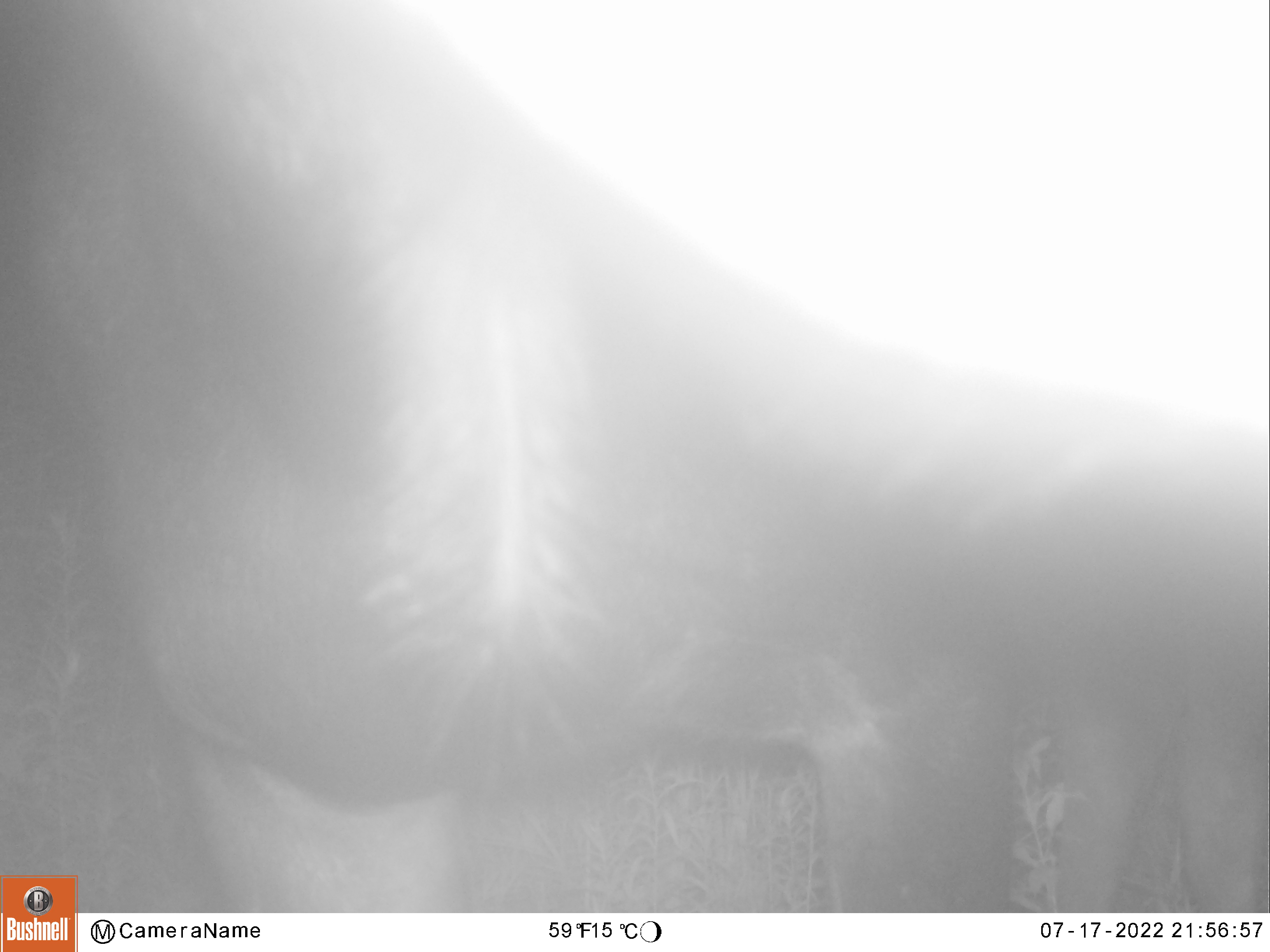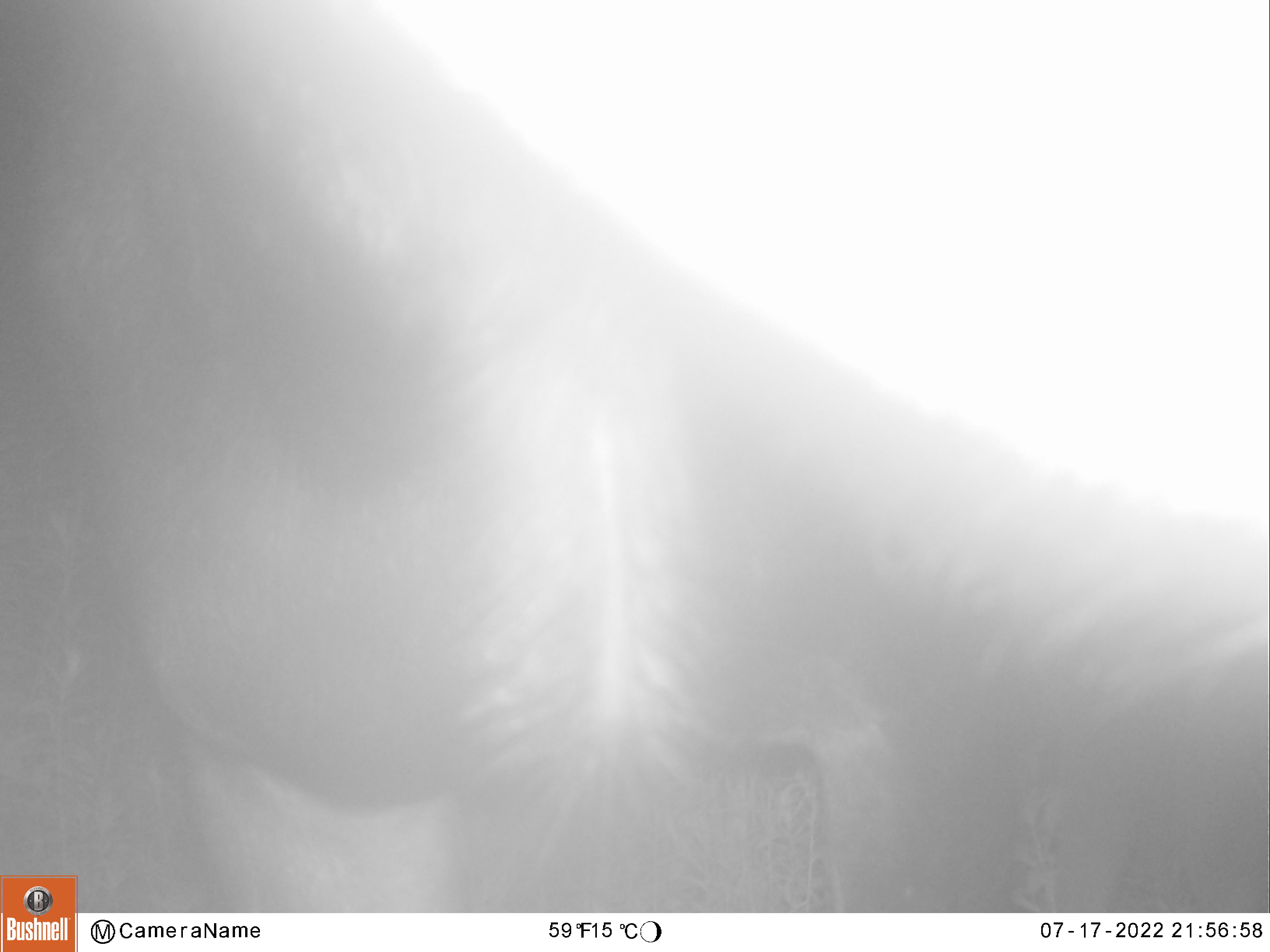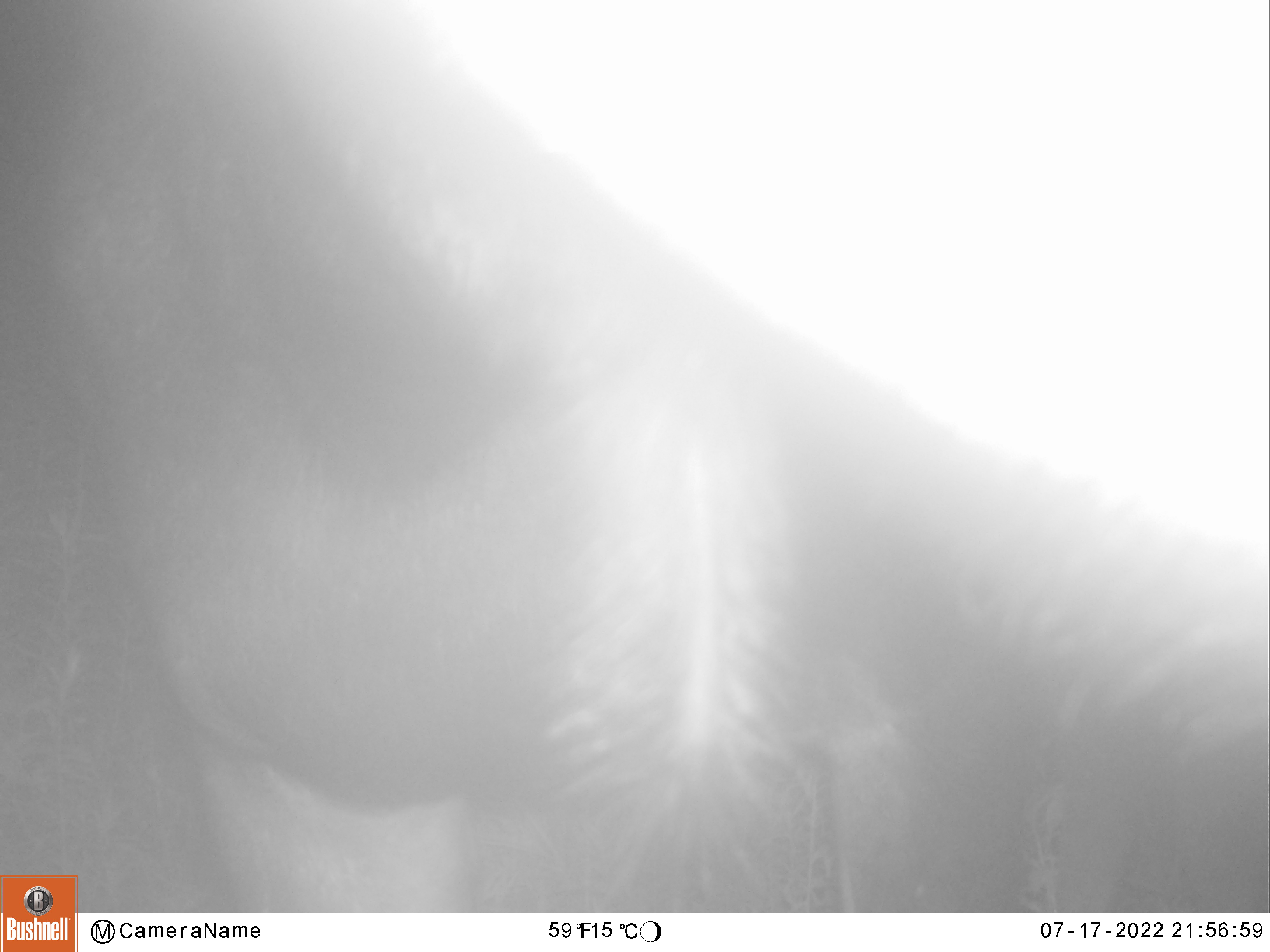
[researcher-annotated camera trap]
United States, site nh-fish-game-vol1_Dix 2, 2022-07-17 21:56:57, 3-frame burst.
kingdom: Animalia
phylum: Chordata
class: Mammalia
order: Artiodactyla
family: Cervidae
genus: Alces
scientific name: Alces alces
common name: moose